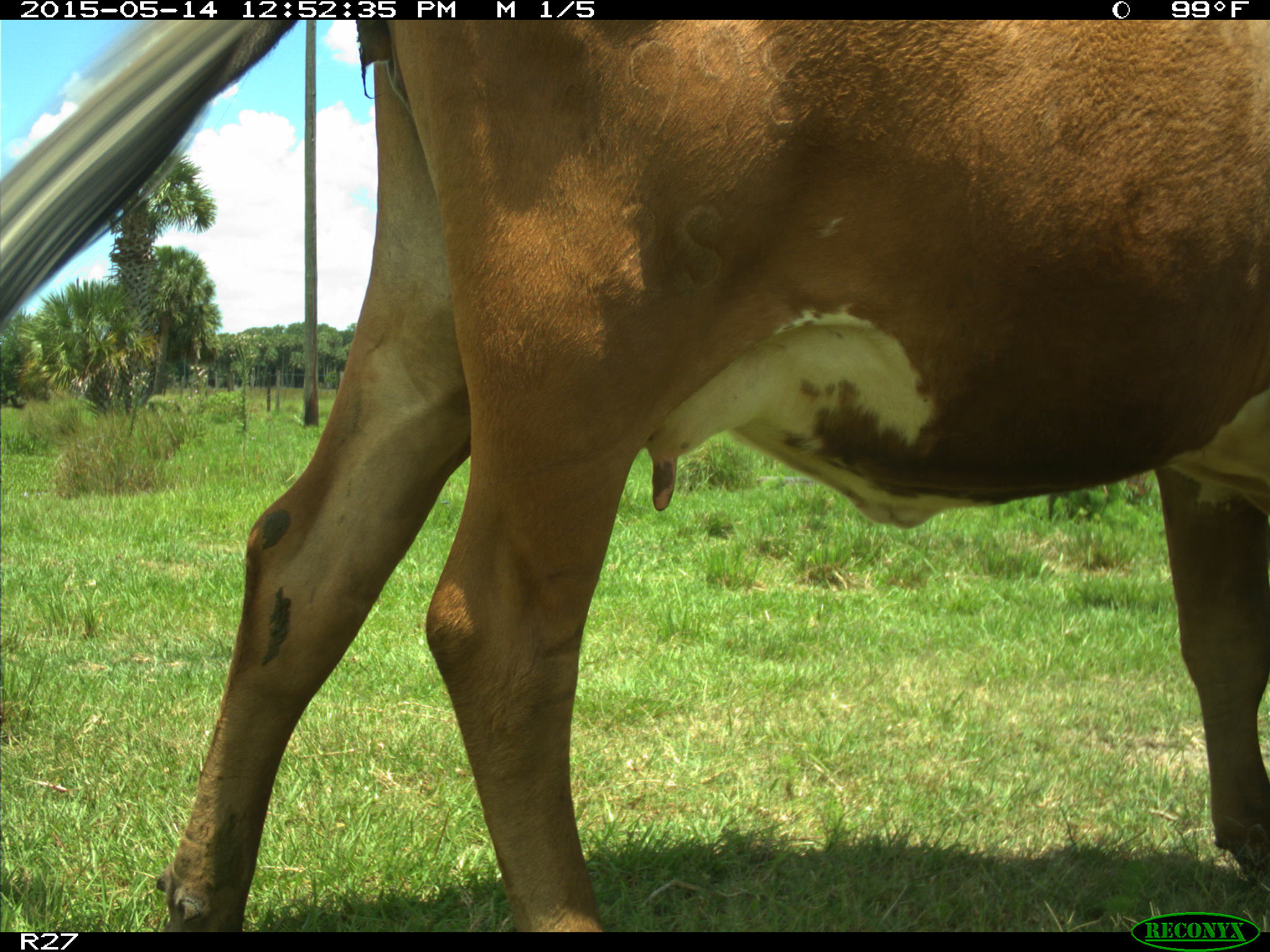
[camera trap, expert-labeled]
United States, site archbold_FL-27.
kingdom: Animalia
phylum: Chordata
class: Mammalia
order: Artiodactyla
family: Bovidae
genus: Bos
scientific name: Bos taurus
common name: domestic cow